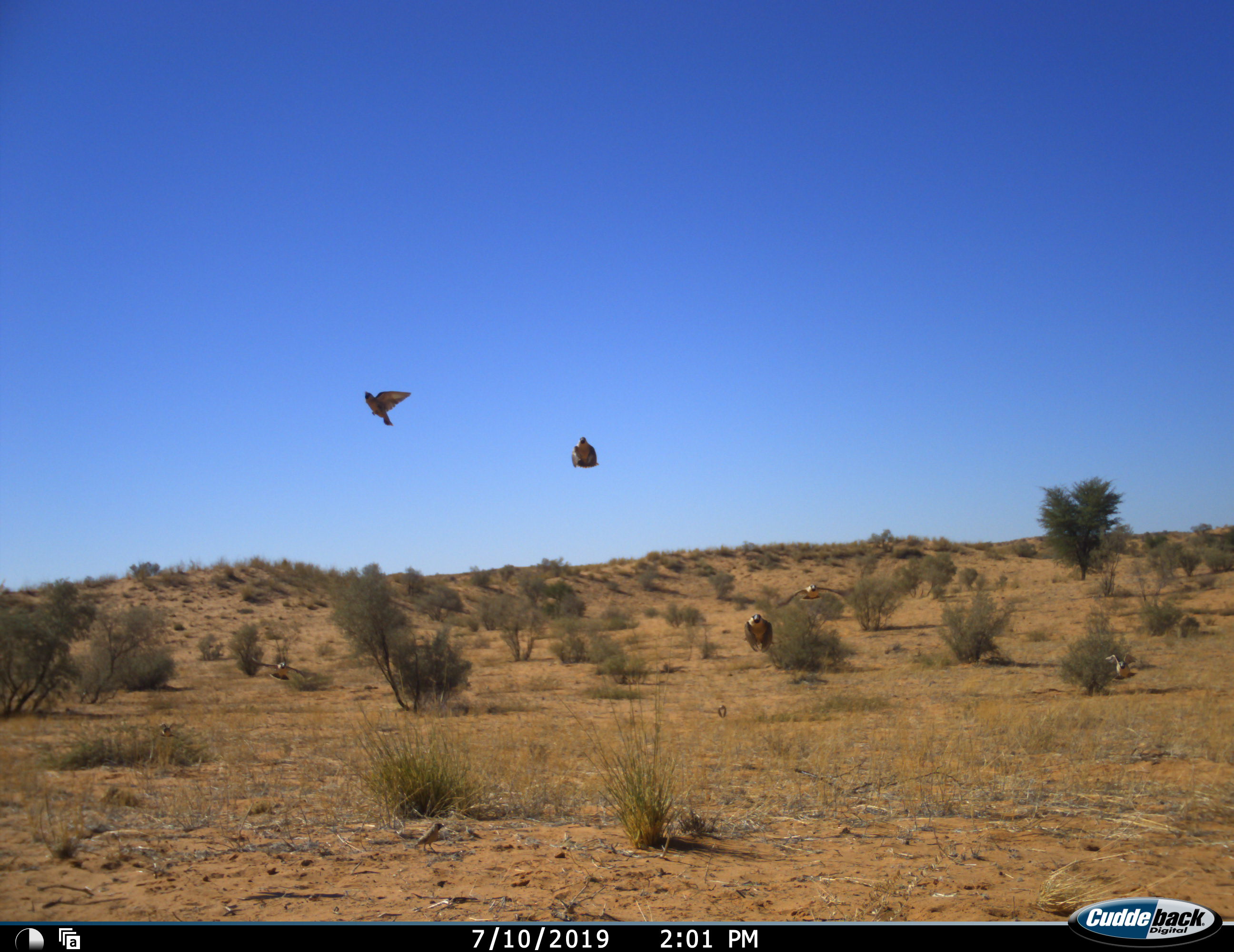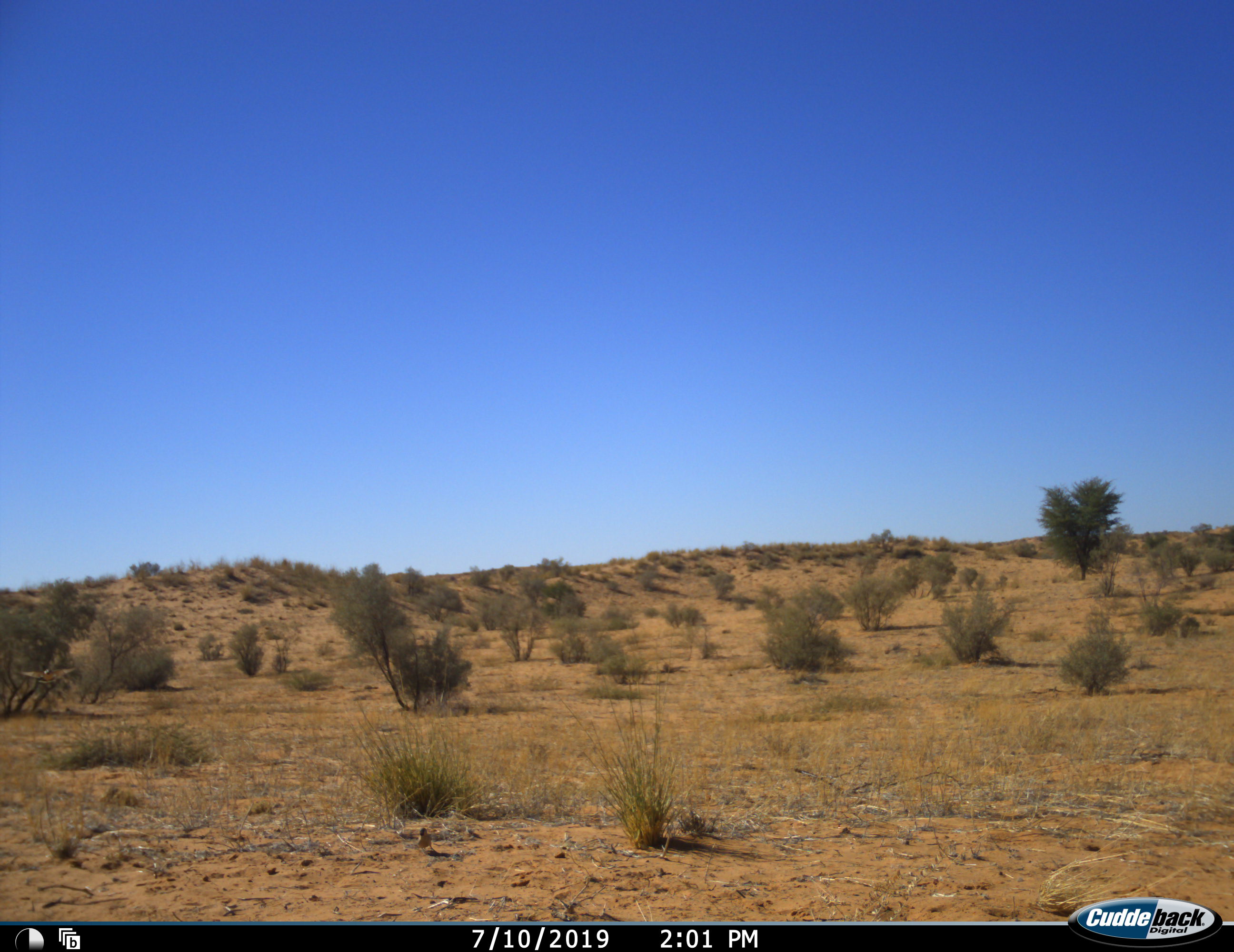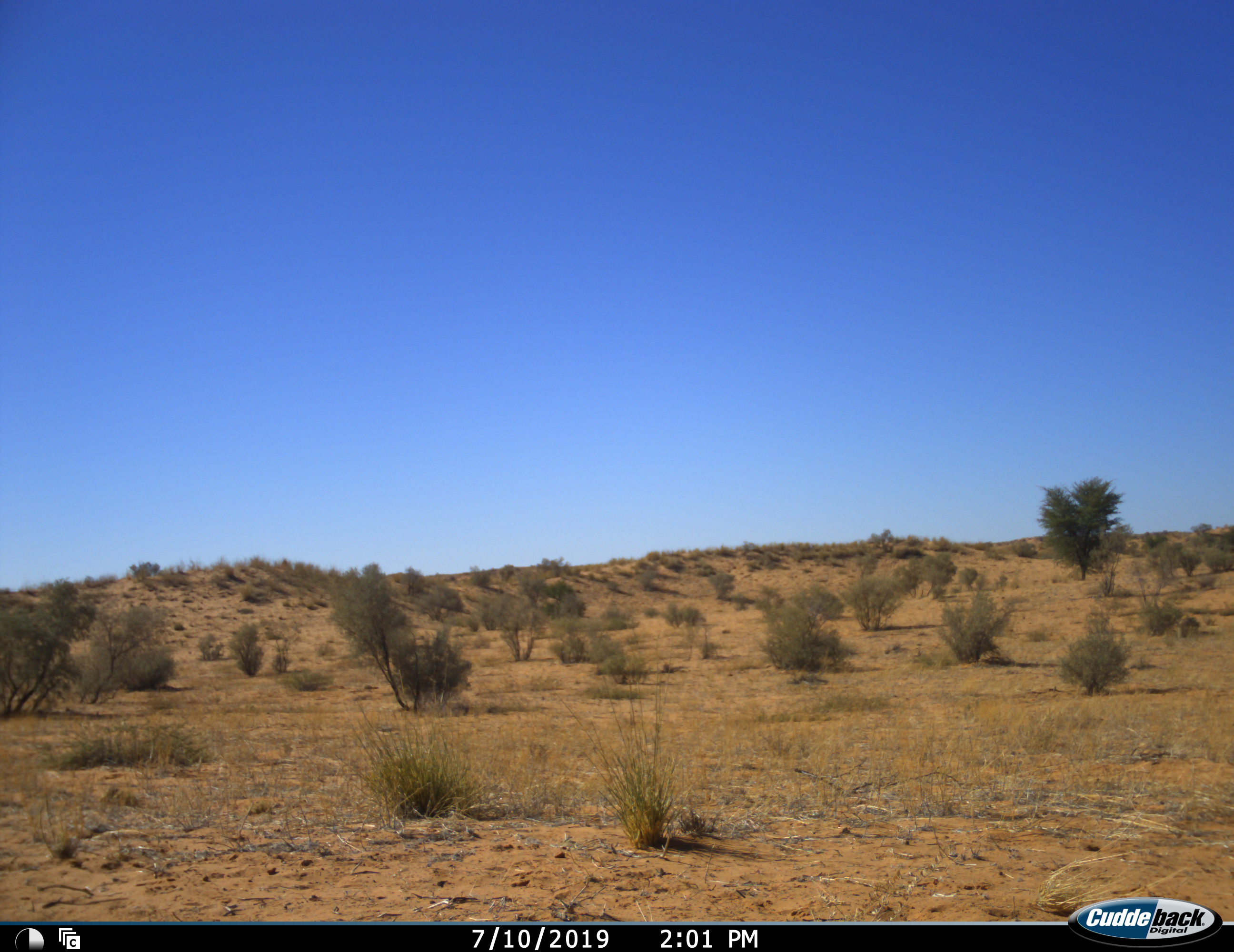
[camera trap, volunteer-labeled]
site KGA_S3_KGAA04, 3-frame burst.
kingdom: Animalia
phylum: Chordata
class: Aves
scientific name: Aves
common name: bird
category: birdother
Birdother (bird) (Aves), count 8. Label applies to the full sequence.